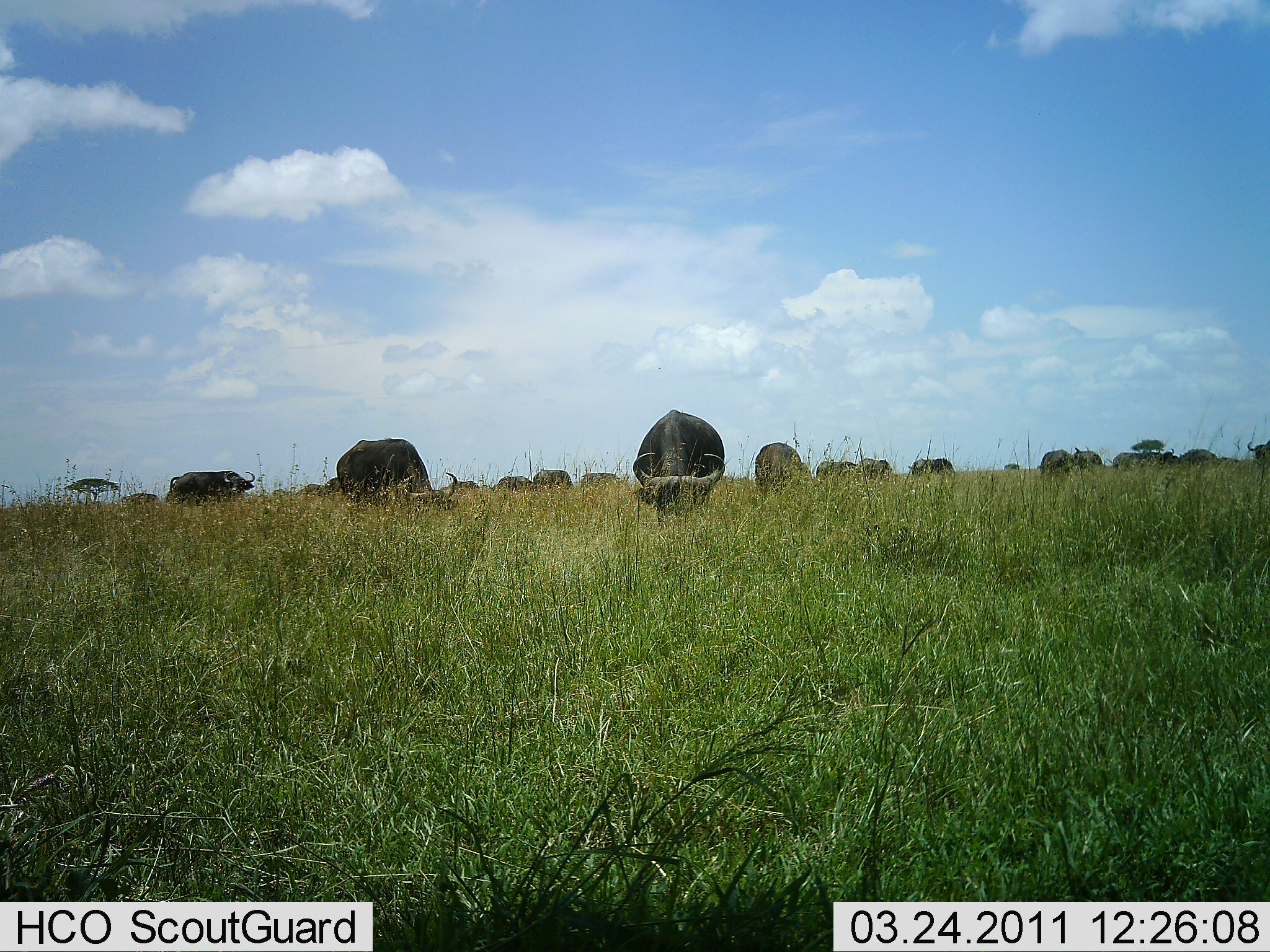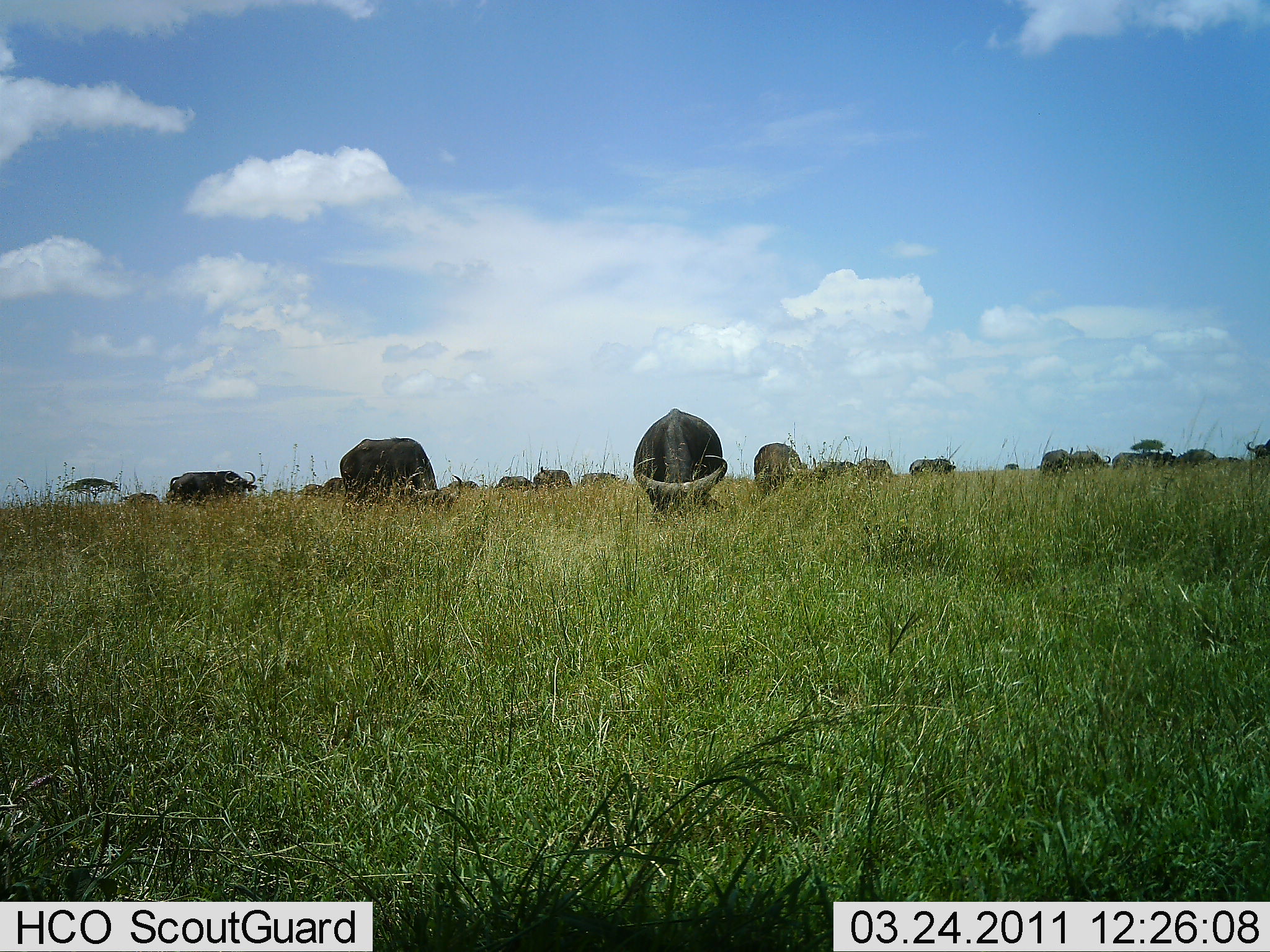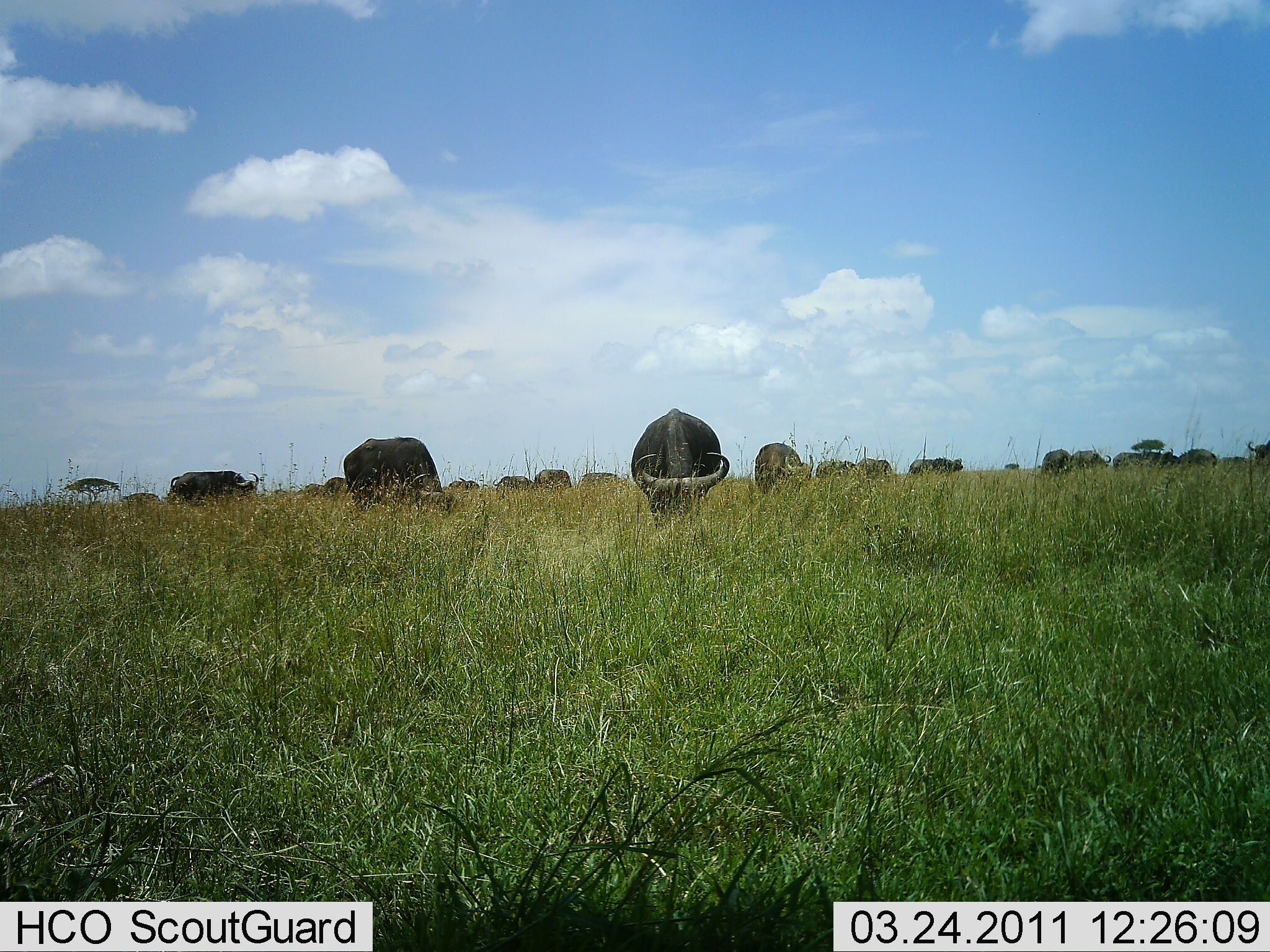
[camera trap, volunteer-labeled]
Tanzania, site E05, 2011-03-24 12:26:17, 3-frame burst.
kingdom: Animalia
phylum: Chordata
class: Mammalia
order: Artiodactyla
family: Bovidae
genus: Syncerus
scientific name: Syncerus caffer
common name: cape buffalo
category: buffalo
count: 11-50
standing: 17%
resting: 0%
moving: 0%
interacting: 0%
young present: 0%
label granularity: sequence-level